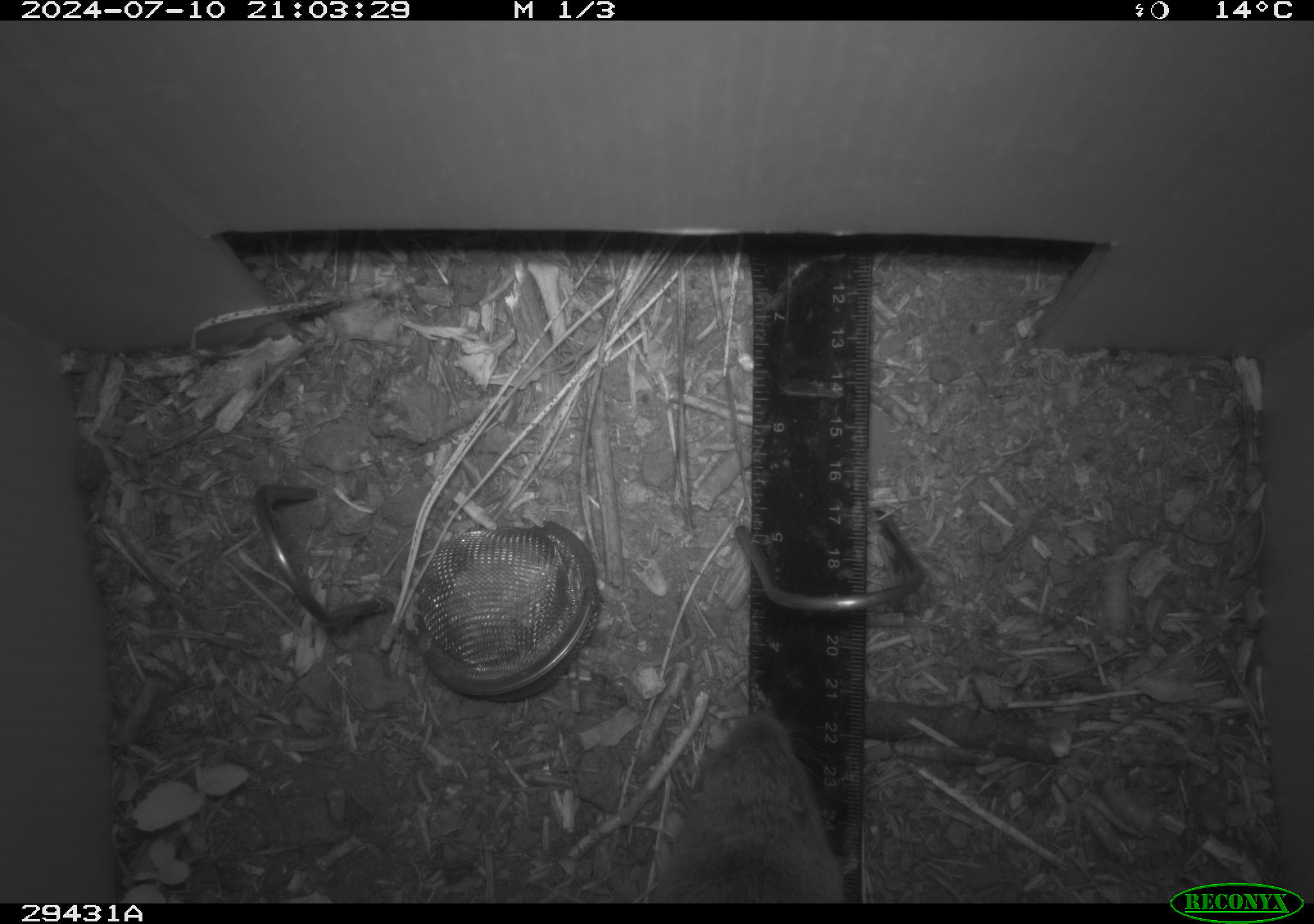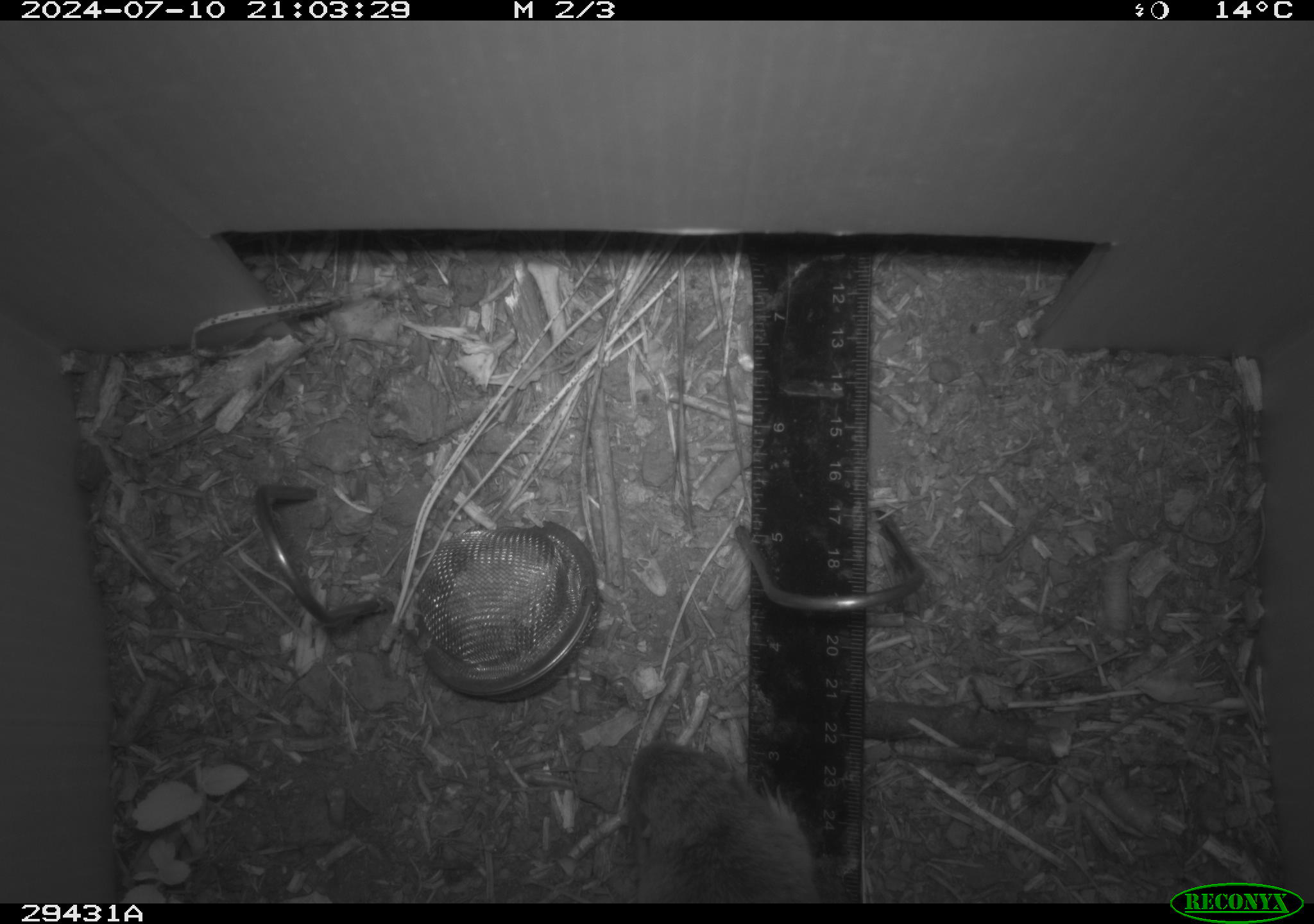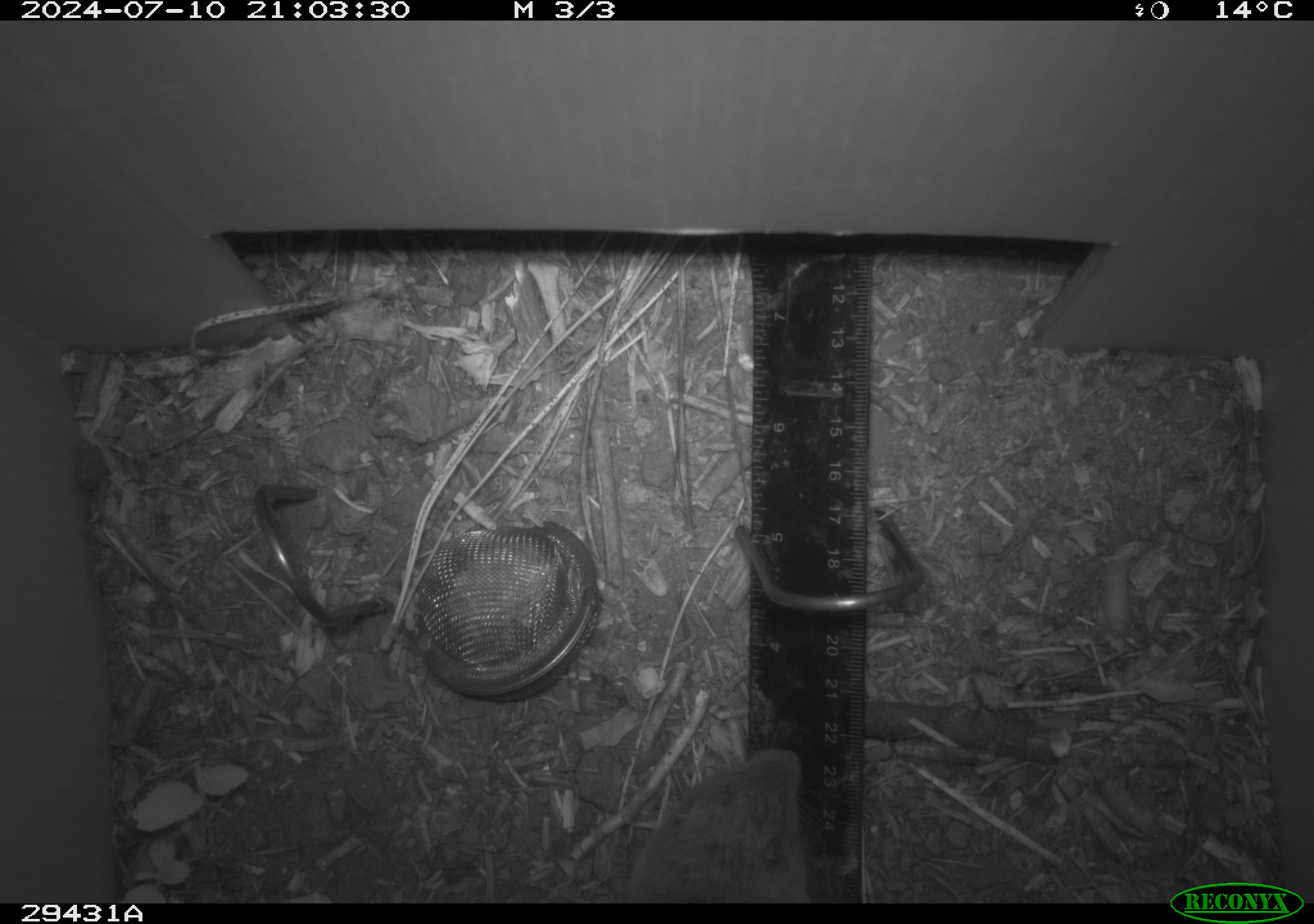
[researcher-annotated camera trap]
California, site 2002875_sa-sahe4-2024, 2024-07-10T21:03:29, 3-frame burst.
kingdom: Animalia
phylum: Chordata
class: Mammalia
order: Rodentia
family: Geomyidae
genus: Thomomys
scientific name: Thomomys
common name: smooth-toothed pocket gophers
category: thomomys species